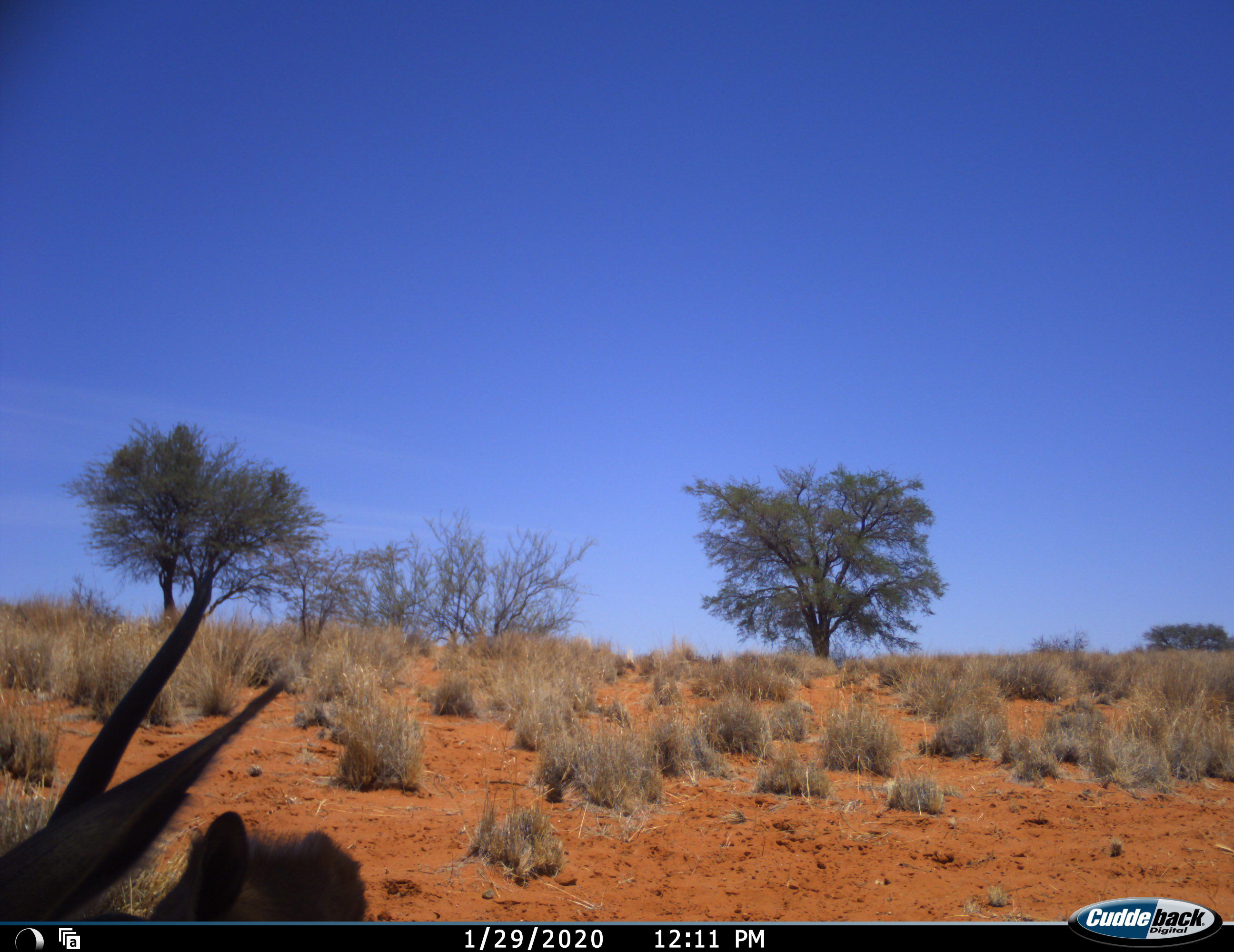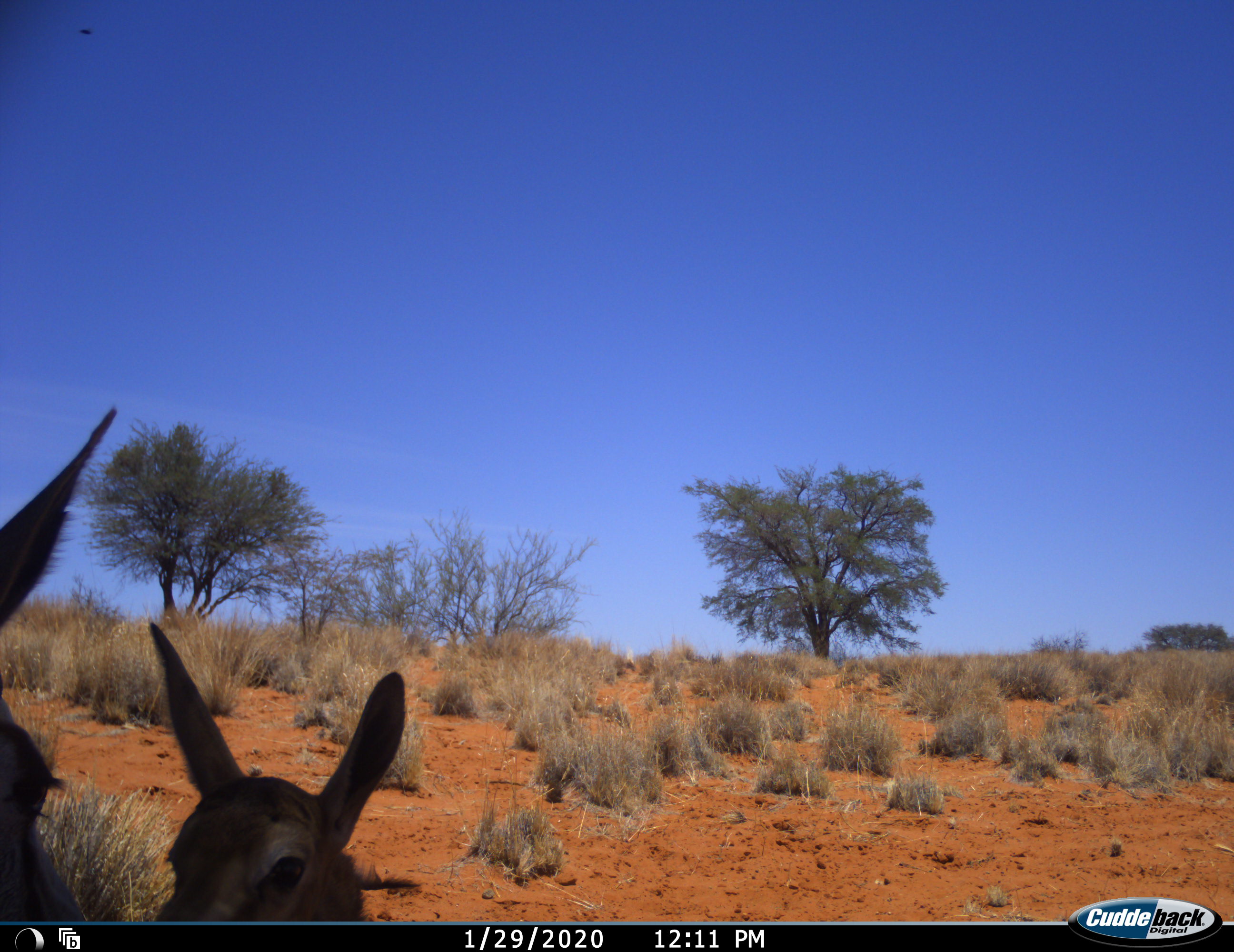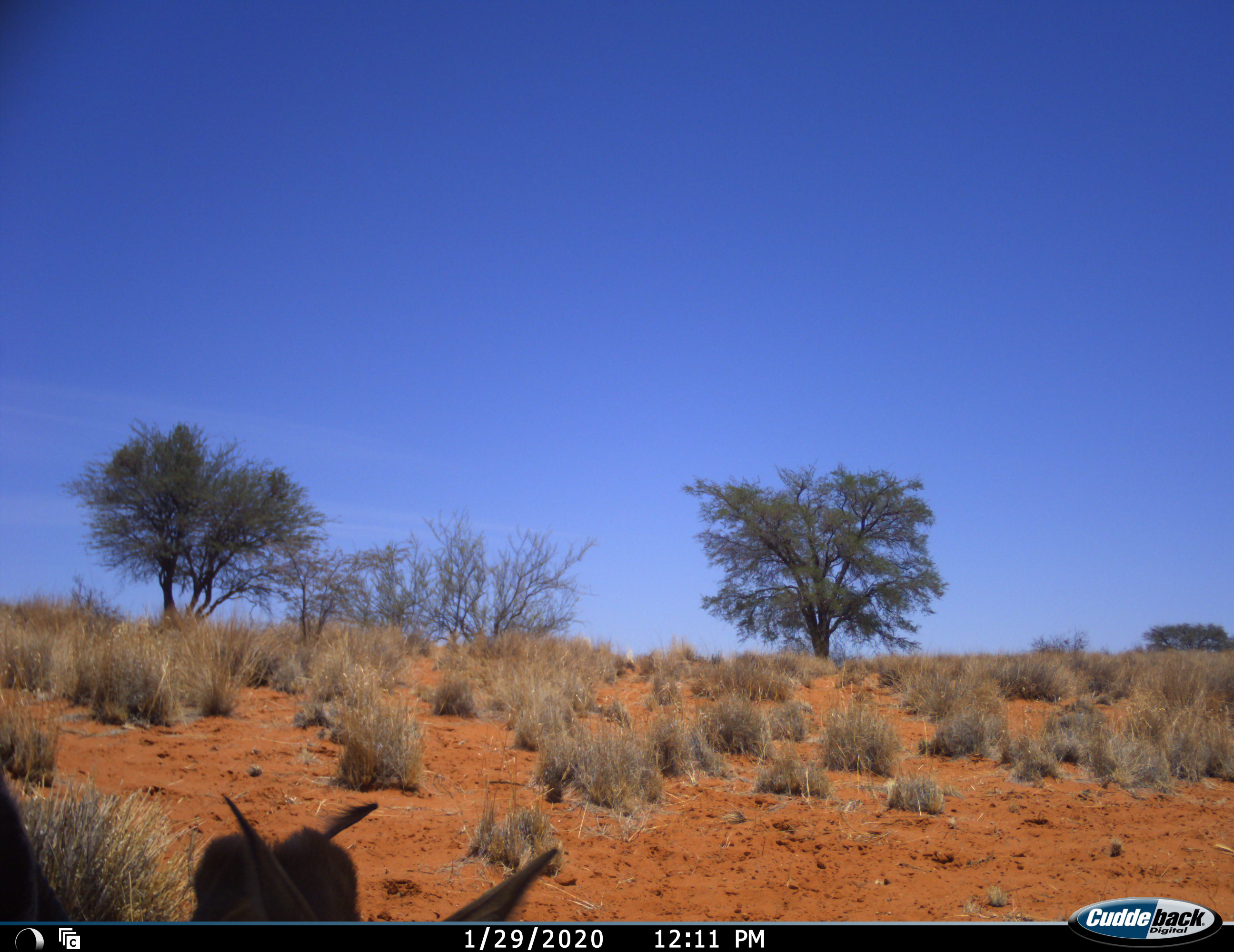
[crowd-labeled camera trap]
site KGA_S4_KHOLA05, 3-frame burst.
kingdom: Animalia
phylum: Chordata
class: Mammalia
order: Artiodactyla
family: Bovidae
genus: Antidorcas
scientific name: Antidorcas marsupialis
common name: springbok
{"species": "springbok (Antidorcas marsupialis)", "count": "2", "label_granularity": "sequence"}